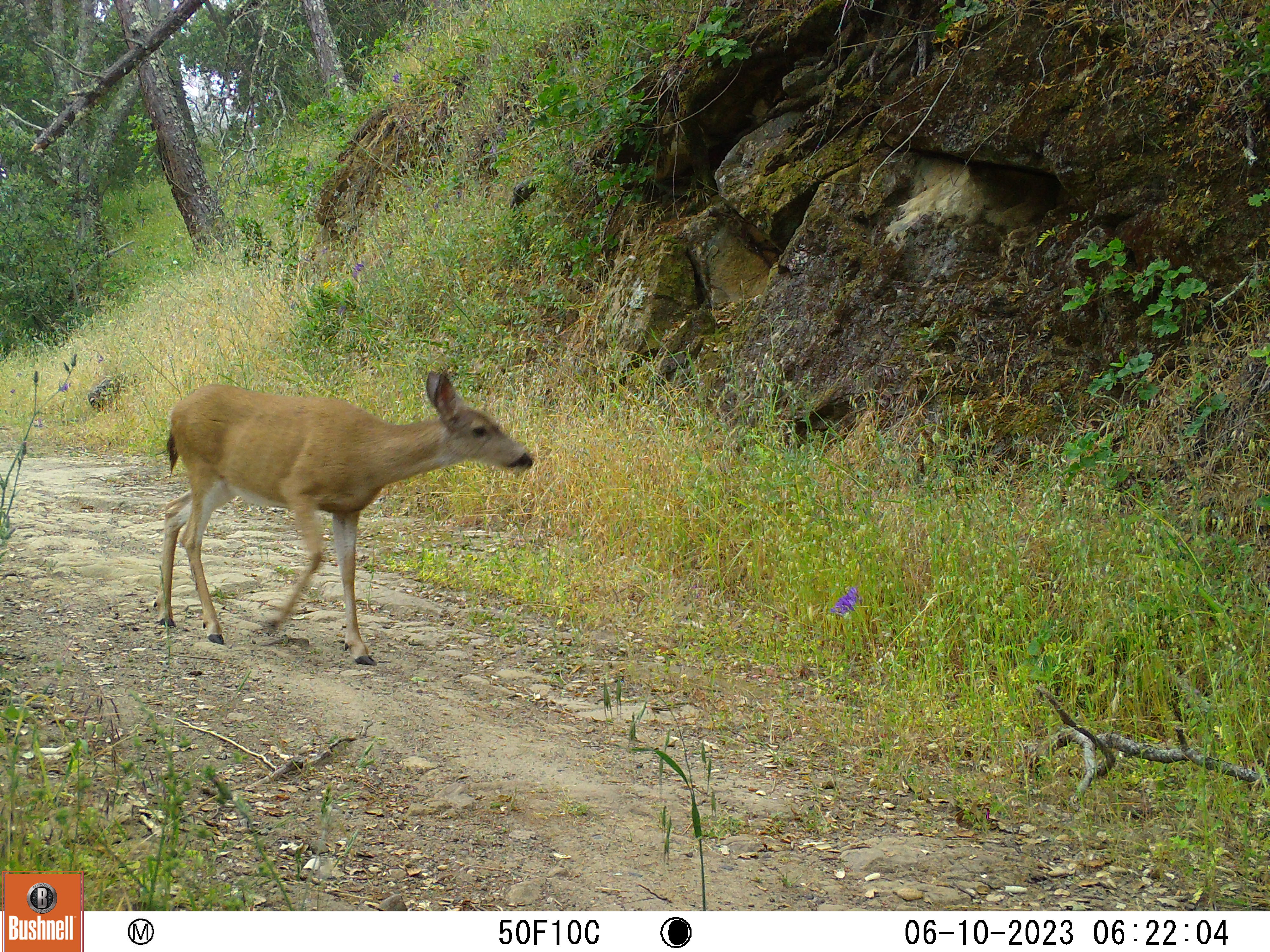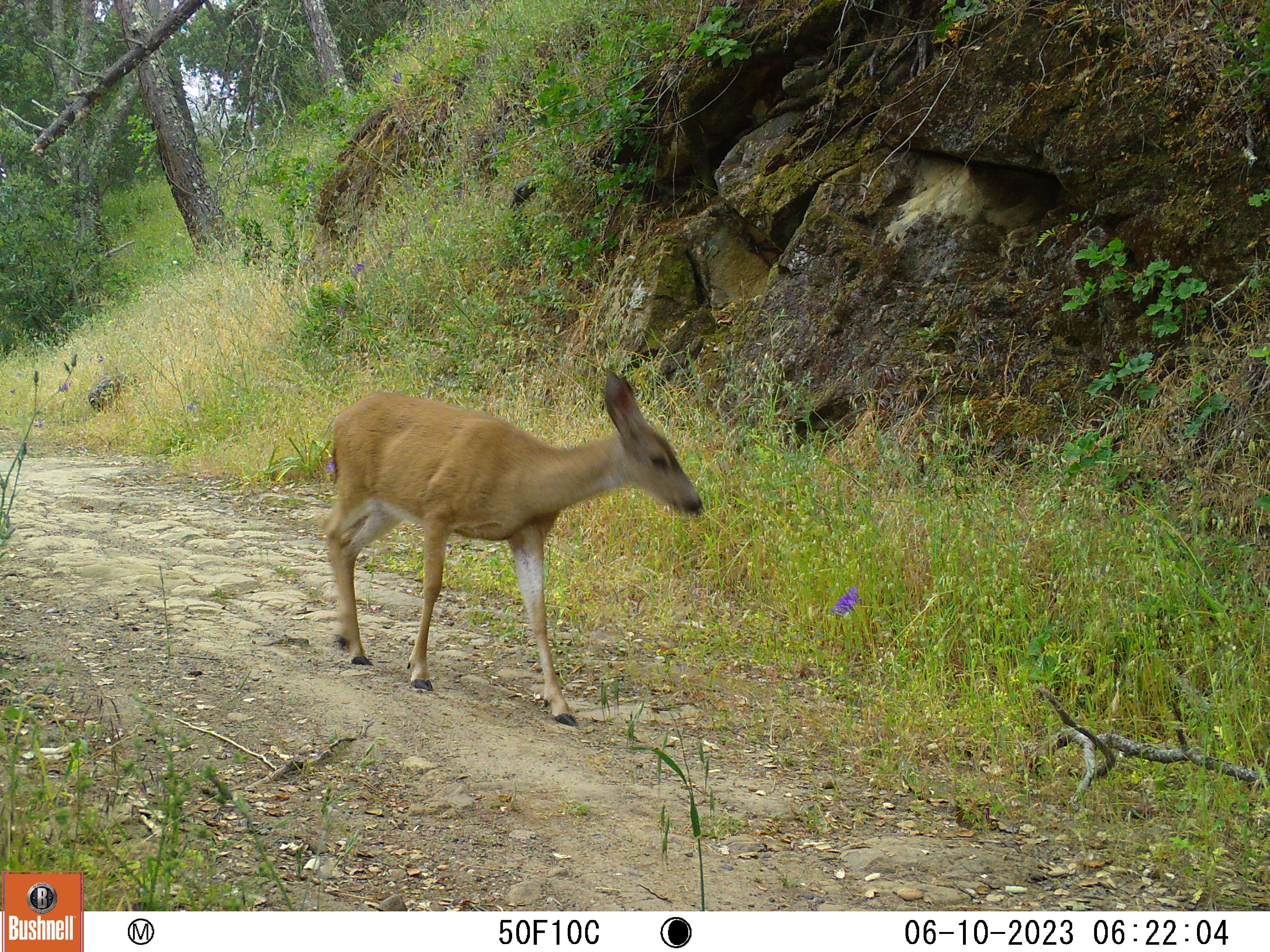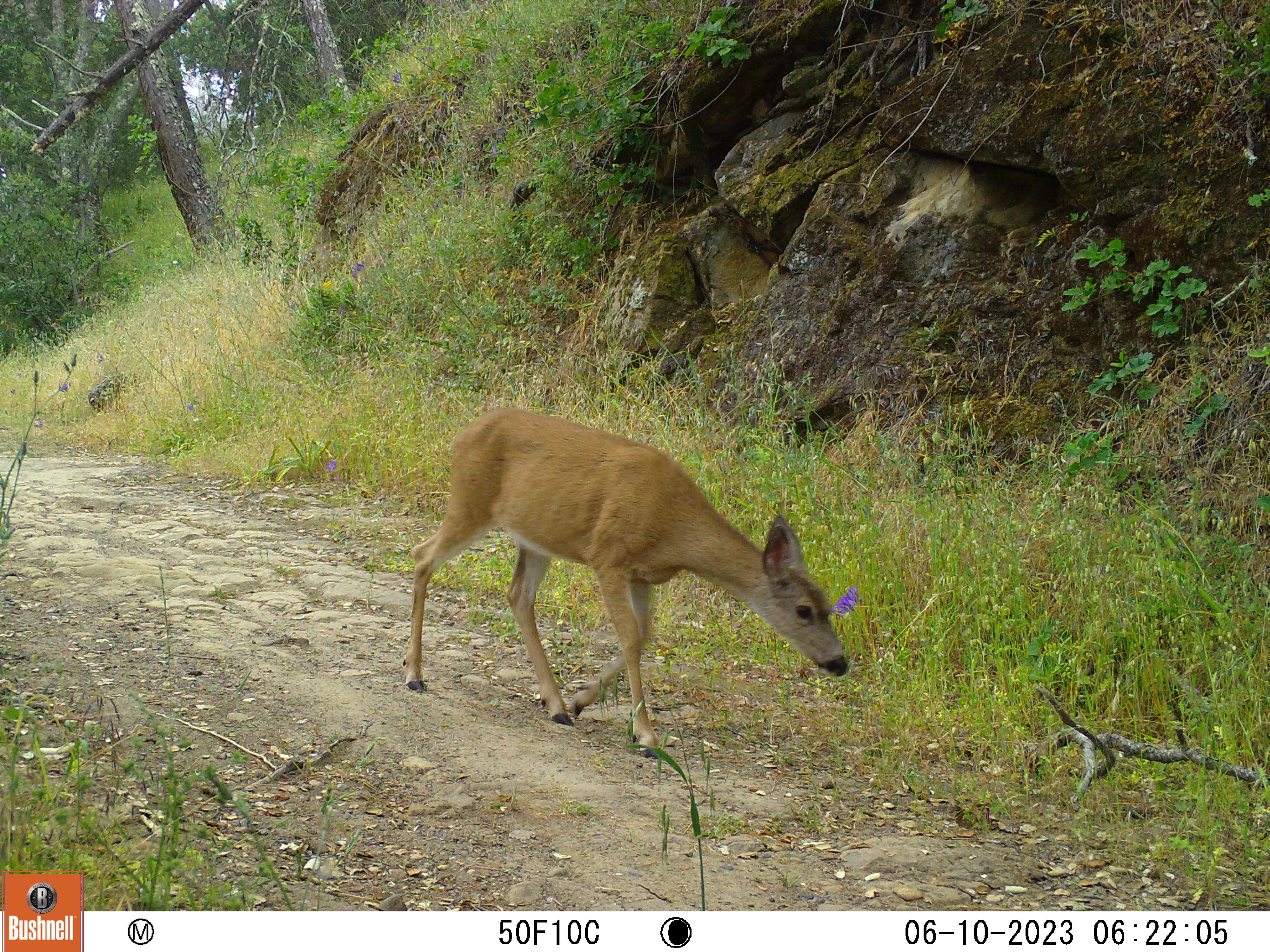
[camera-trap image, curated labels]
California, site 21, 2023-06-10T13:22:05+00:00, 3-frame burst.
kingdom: Animalia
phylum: Chordata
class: Mammalia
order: Artiodactyla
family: Cervidae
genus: Odocoileus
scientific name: Odocoileus hemionus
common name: mule deer